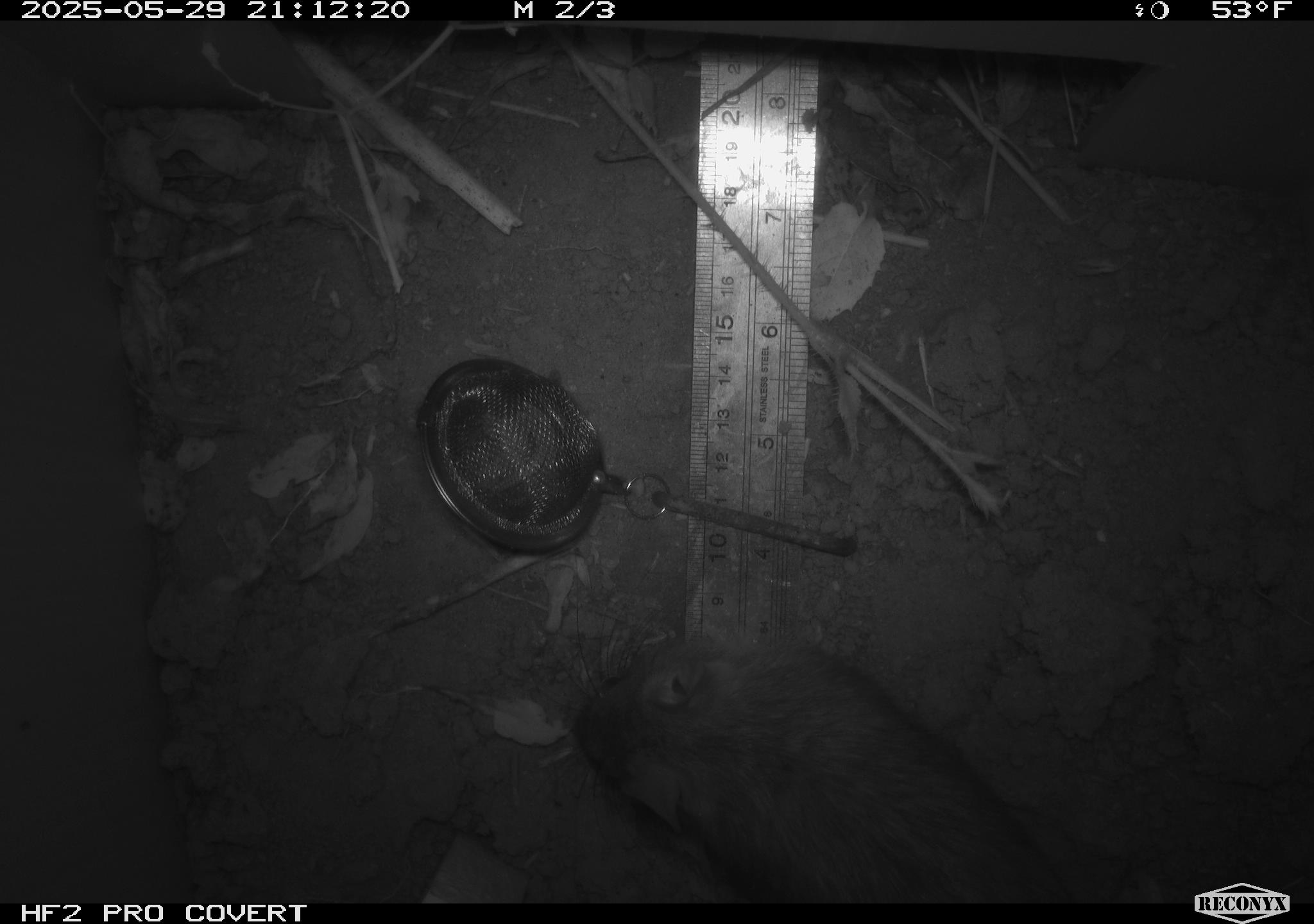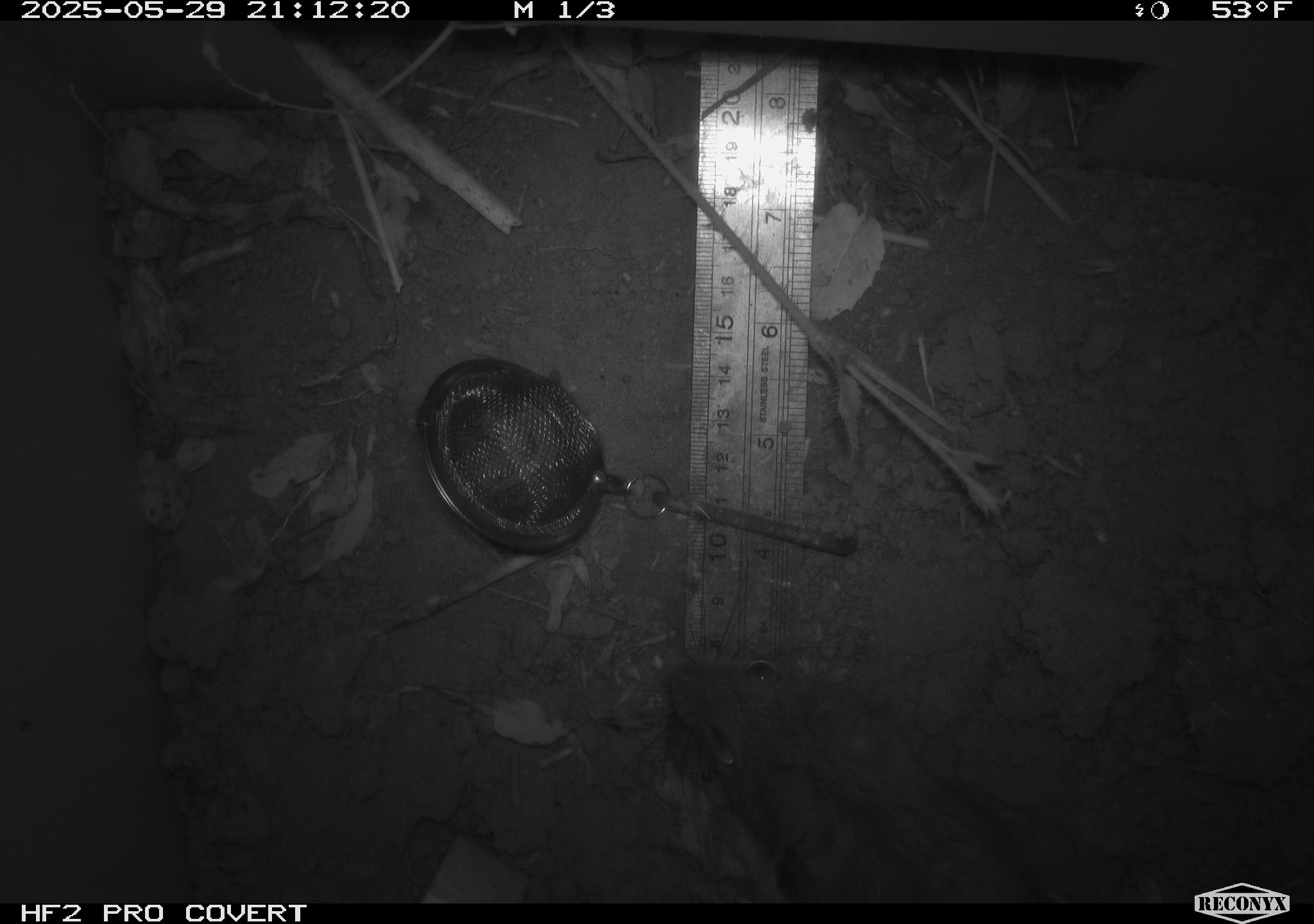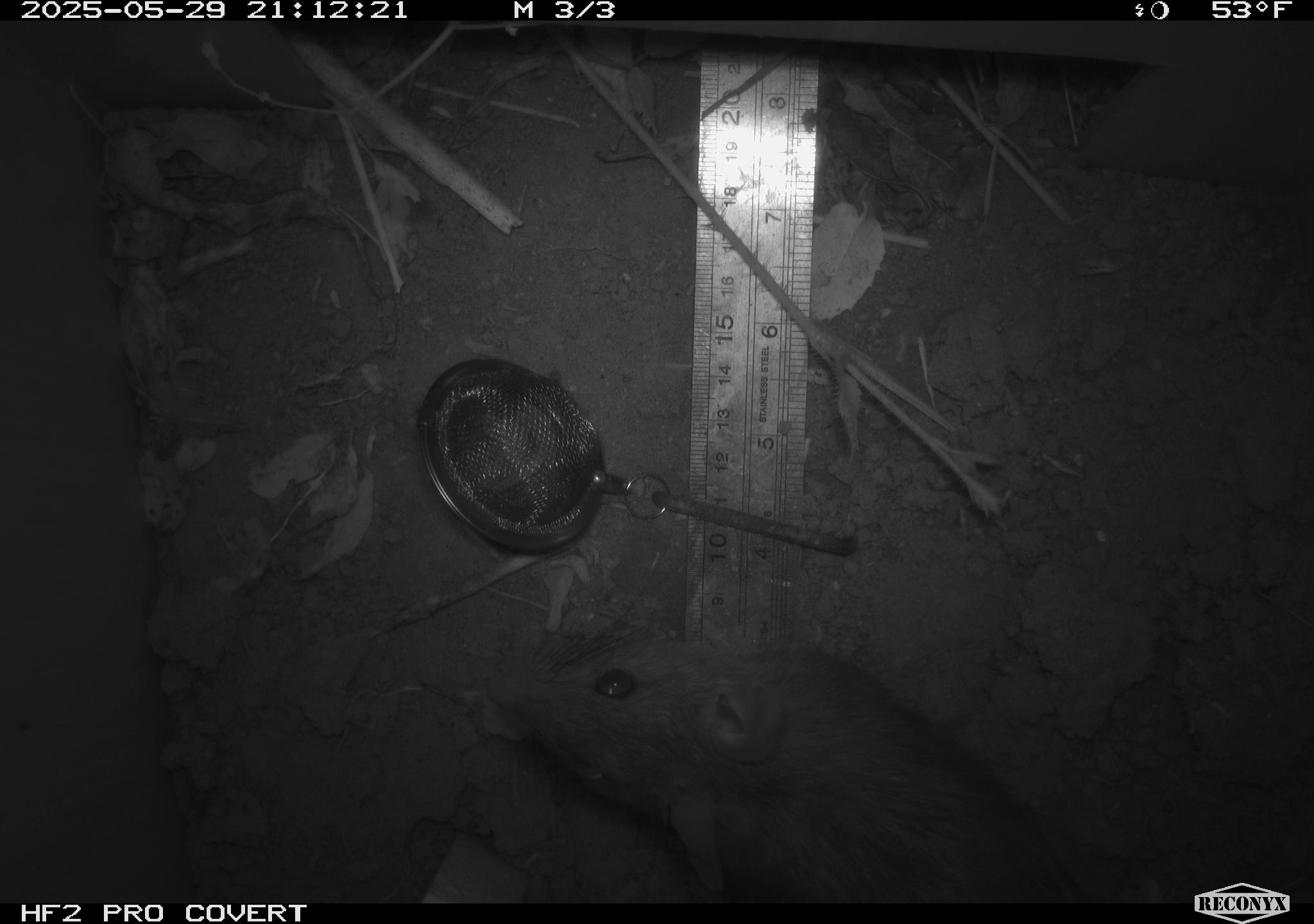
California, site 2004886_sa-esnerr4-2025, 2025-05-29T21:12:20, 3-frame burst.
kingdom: Animalia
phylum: Chordata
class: Mammalia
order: Rodentia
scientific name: Rodentia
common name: rodent